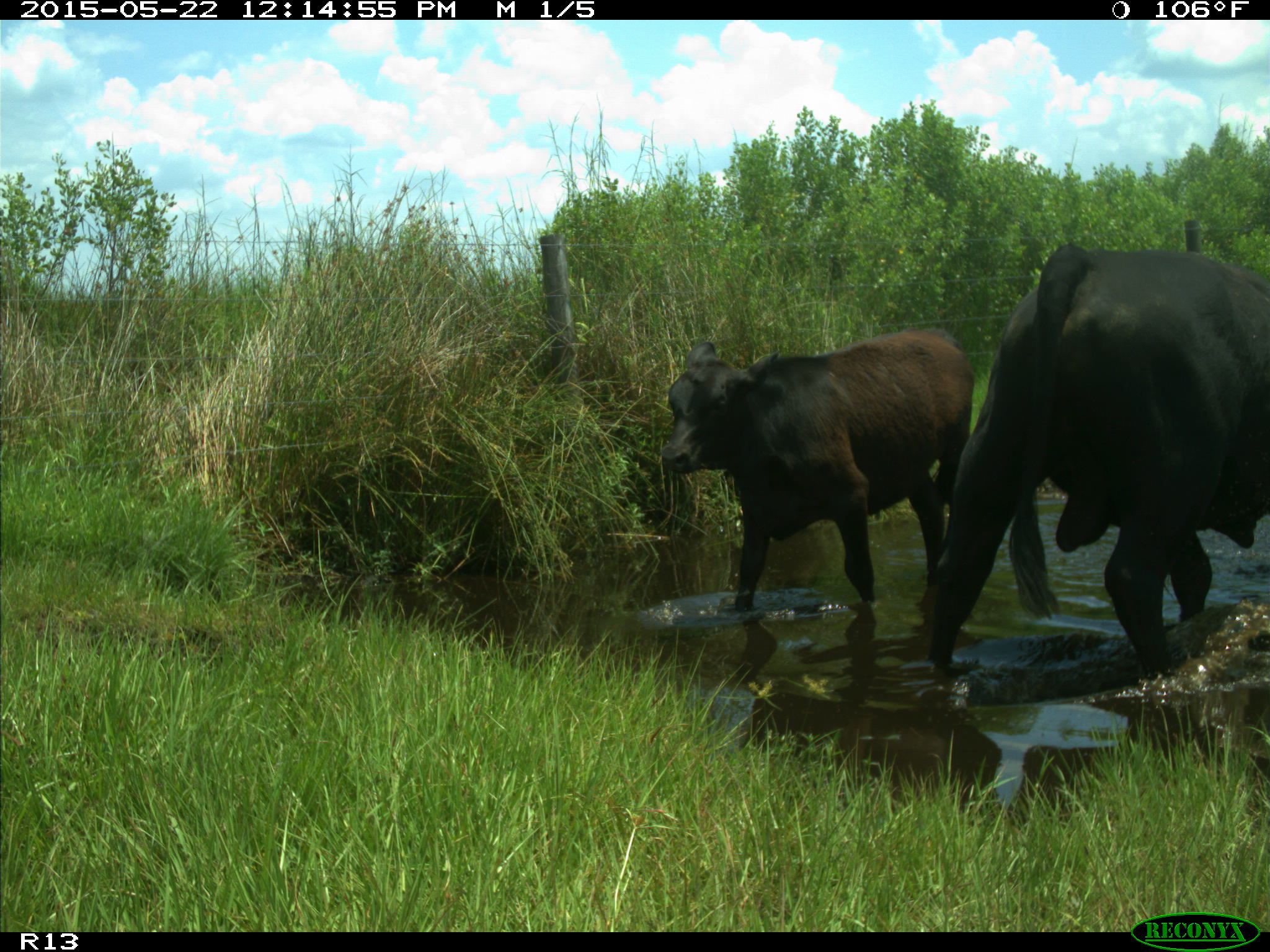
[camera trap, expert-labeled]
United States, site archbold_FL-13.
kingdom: Animalia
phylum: Chordata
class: Mammalia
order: Artiodactyla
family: Bovidae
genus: Bos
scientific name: Bos taurus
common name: domestic cow